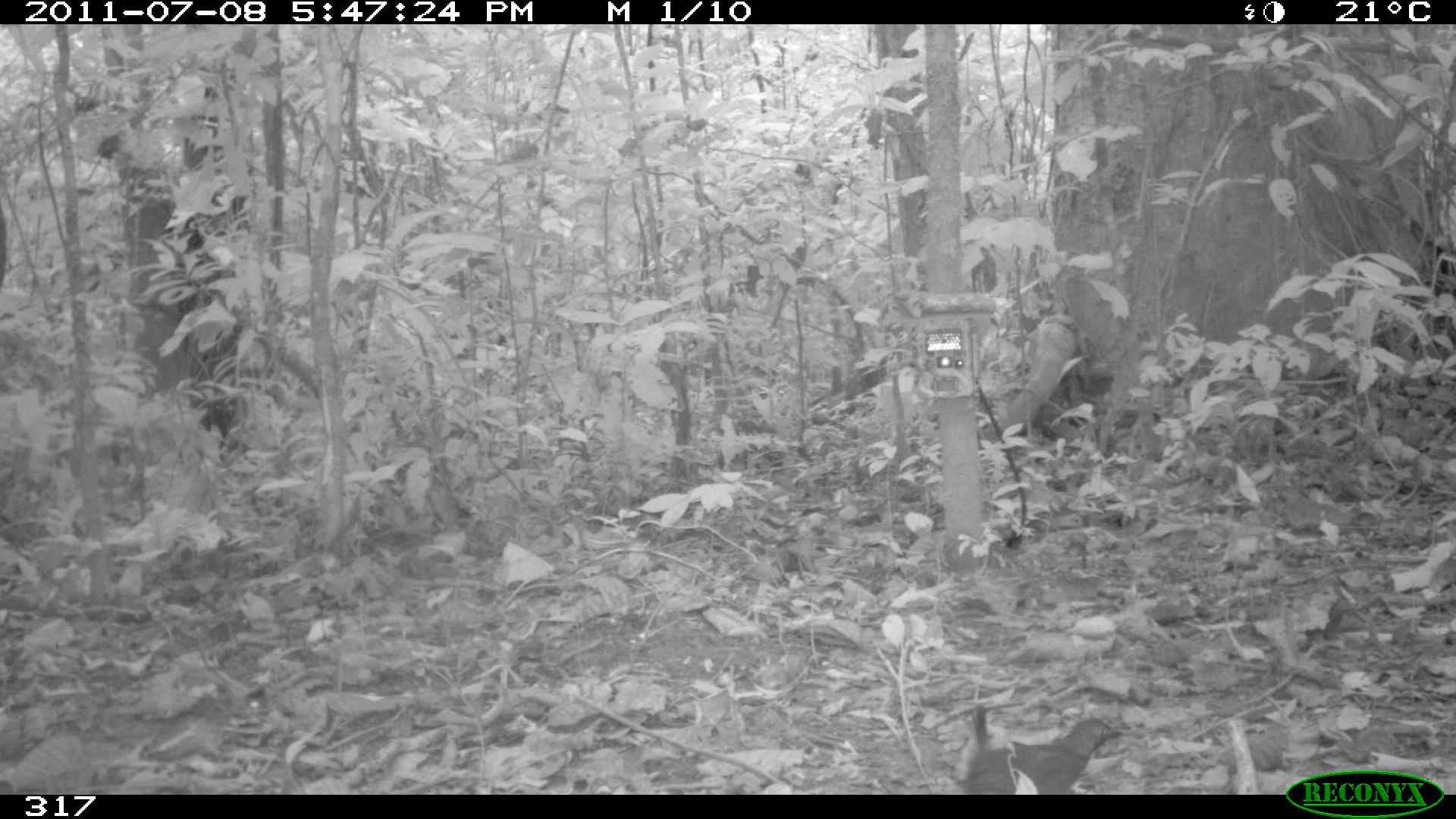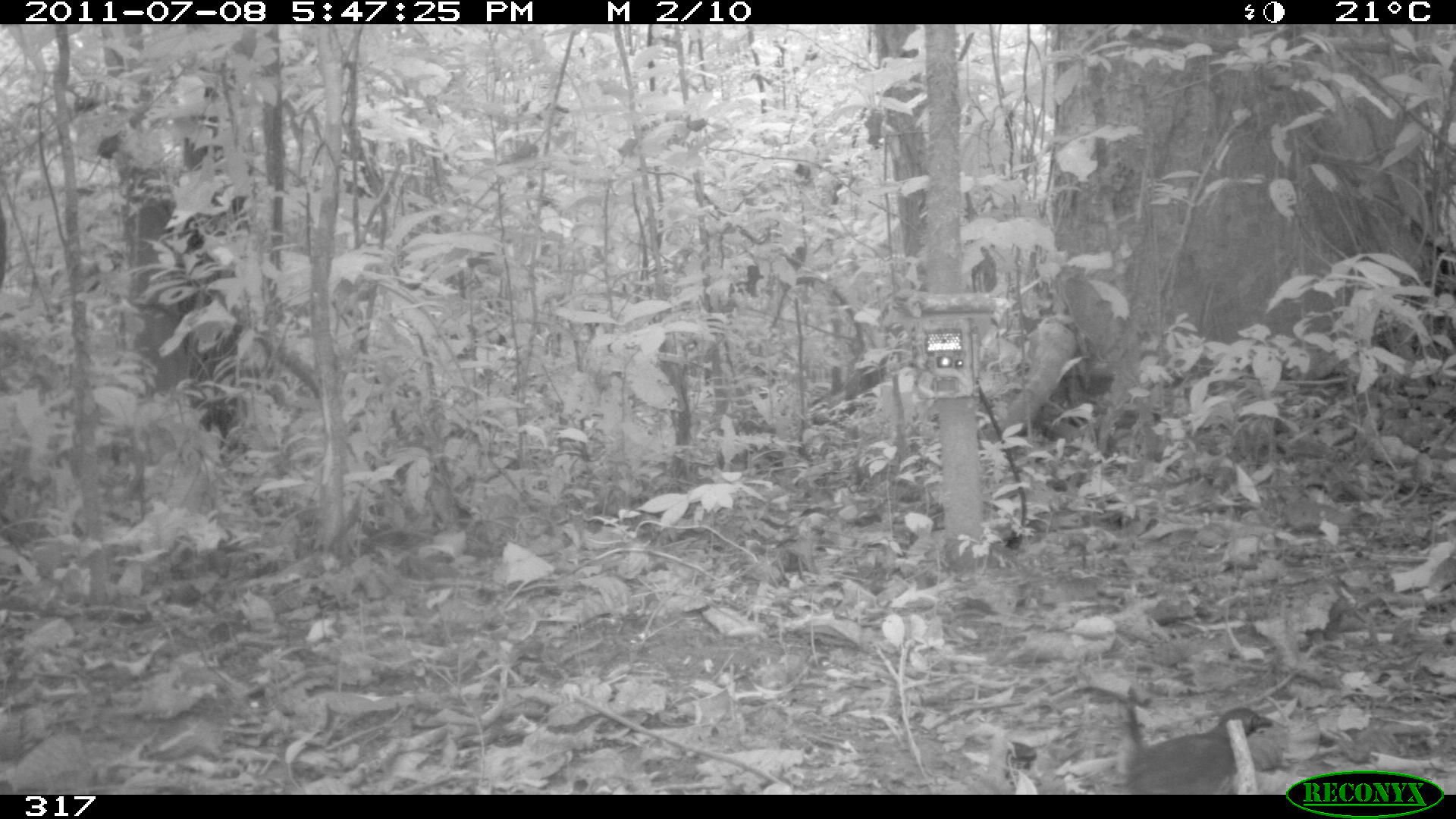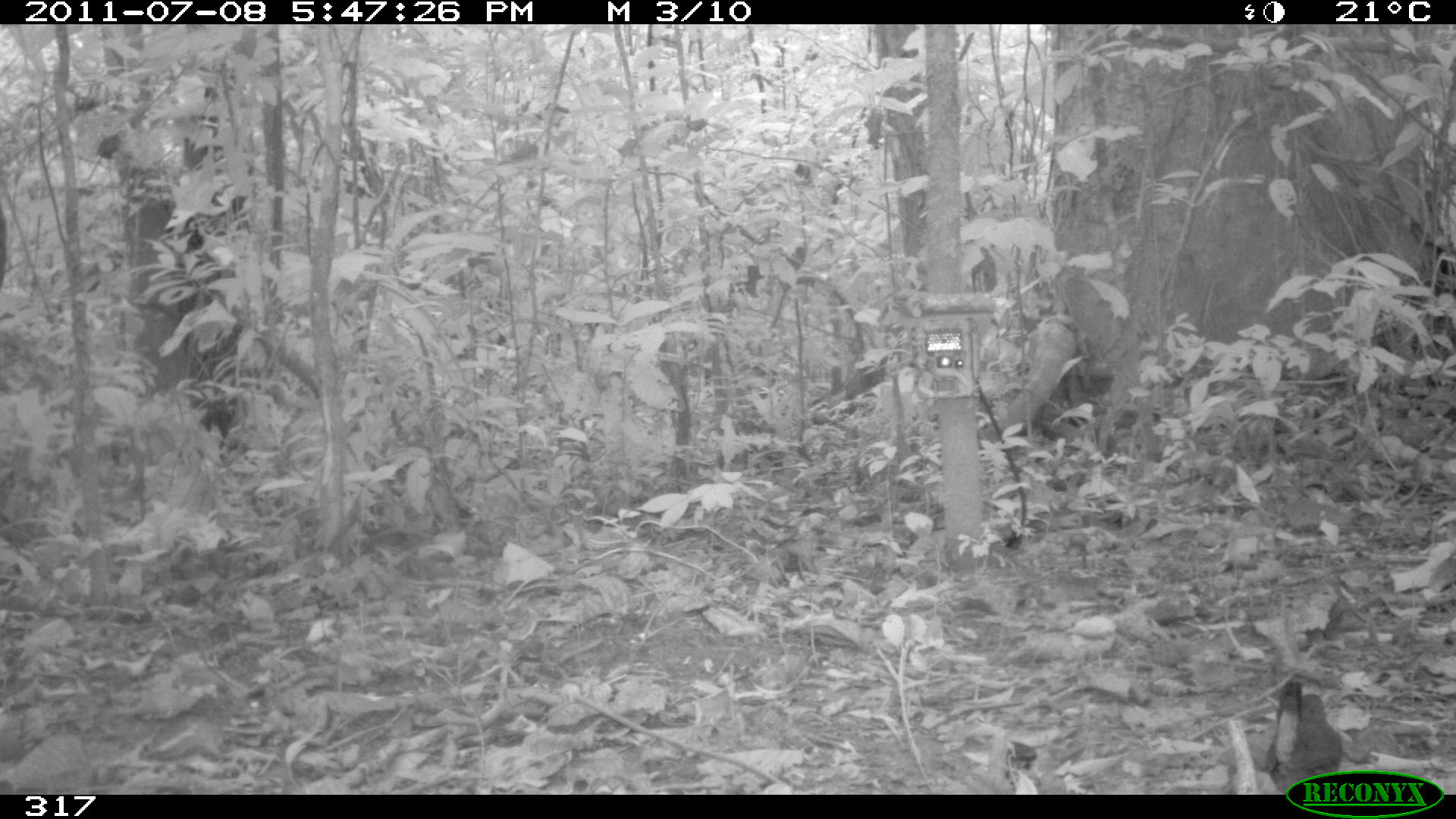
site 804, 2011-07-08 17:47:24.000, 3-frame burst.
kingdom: Animalia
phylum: Chordata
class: Aves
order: Passeriformes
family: Formicariidae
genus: Formicarius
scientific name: Formicarius analis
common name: black-faced antthrush